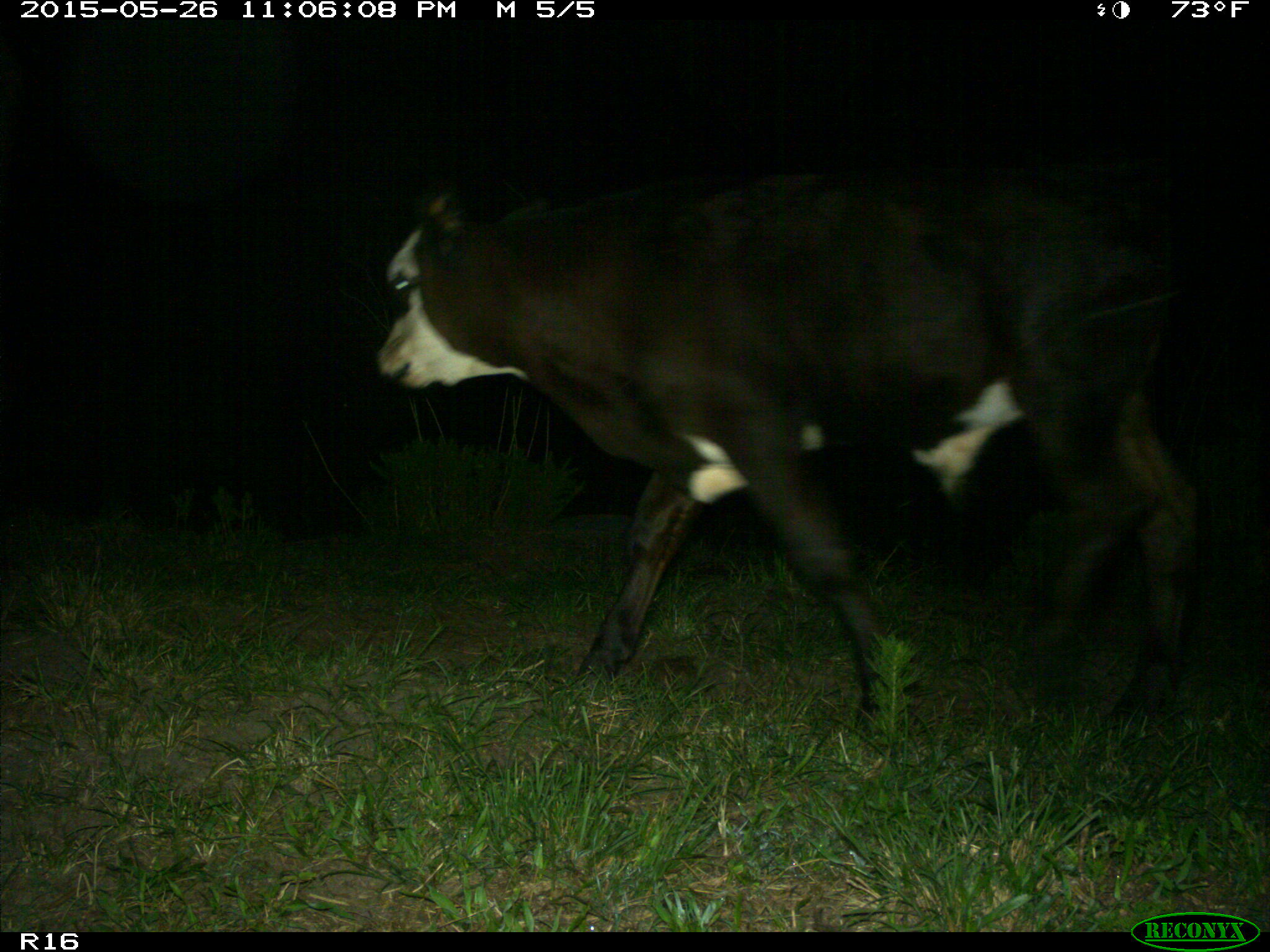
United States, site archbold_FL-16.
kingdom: Animalia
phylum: Chordata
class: Mammalia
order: Artiodactyla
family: Bovidae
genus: Bos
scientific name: Bos taurus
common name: domestic cow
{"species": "Bos taurus (domestic cow)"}